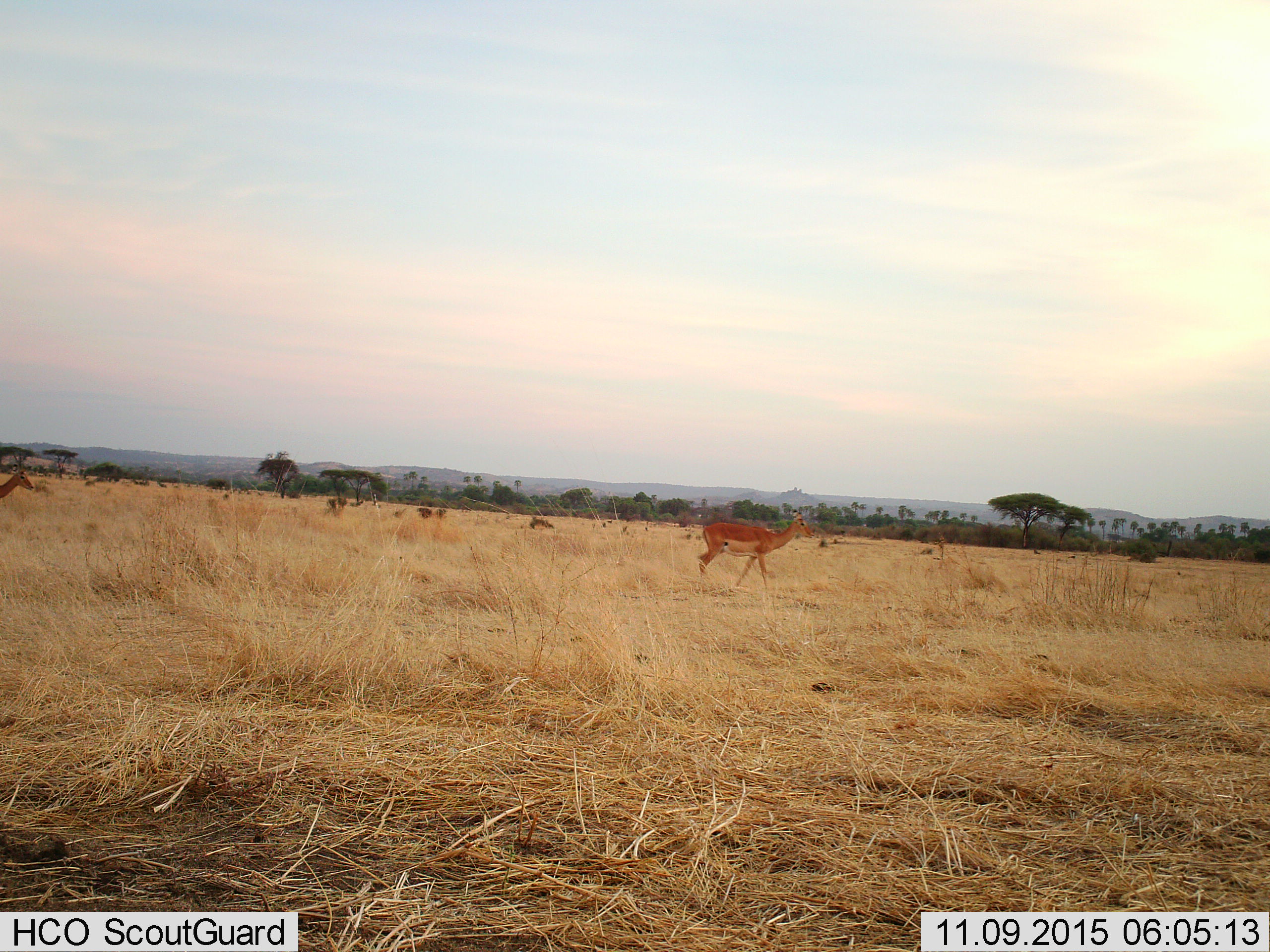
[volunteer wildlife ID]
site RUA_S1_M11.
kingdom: Animalia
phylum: Chordata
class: Mammalia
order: Artiodactyla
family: Bovidae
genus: Aepyceros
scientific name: Aepyceros melampus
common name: impala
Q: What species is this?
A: Impala (Aepyceros melampus).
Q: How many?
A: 2.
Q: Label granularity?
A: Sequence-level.